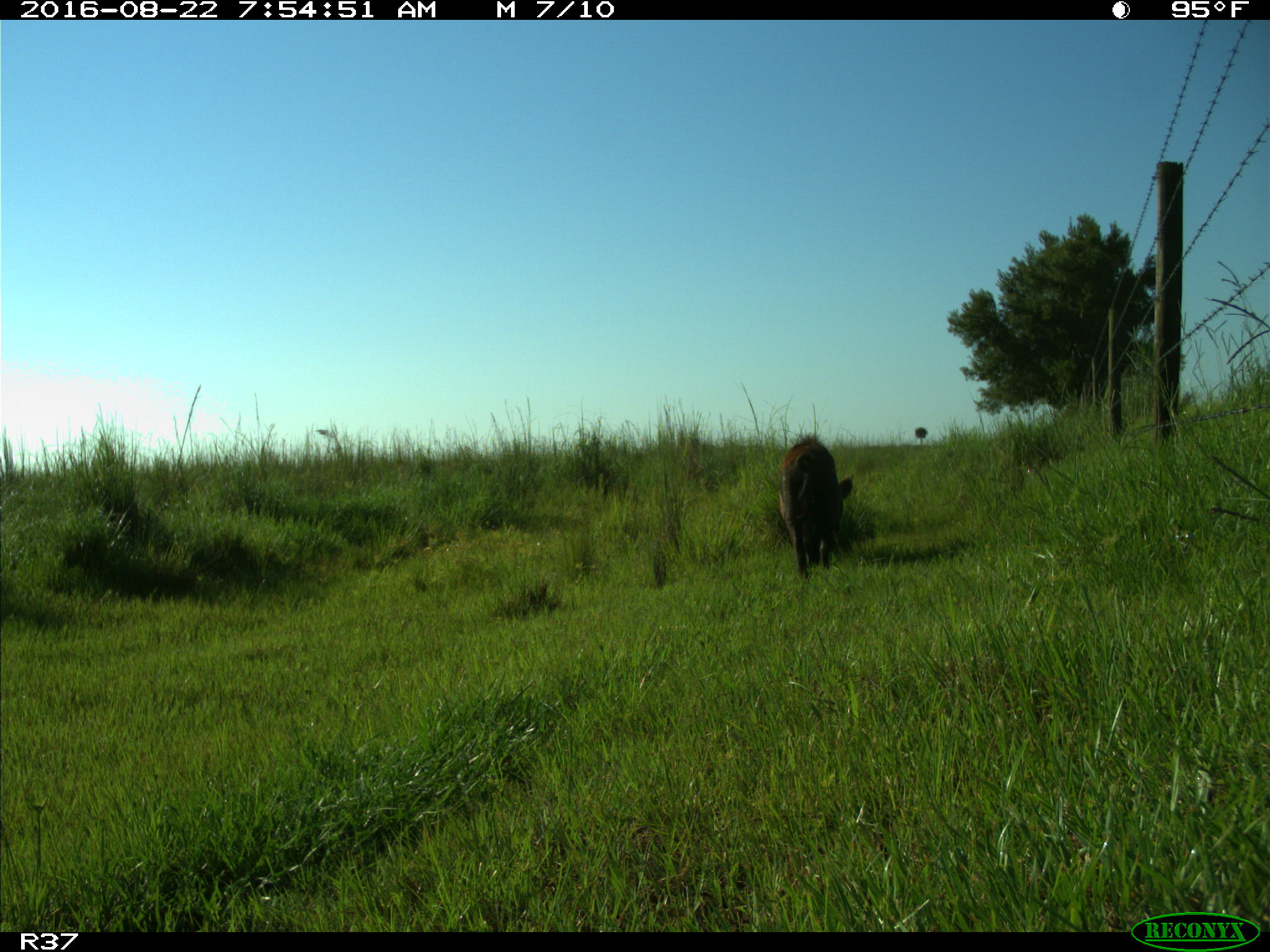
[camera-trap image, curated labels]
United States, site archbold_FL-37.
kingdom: Animalia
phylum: Chordata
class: Mammalia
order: Artiodactyla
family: Suidae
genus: Sus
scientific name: Sus scrofa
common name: wild boar